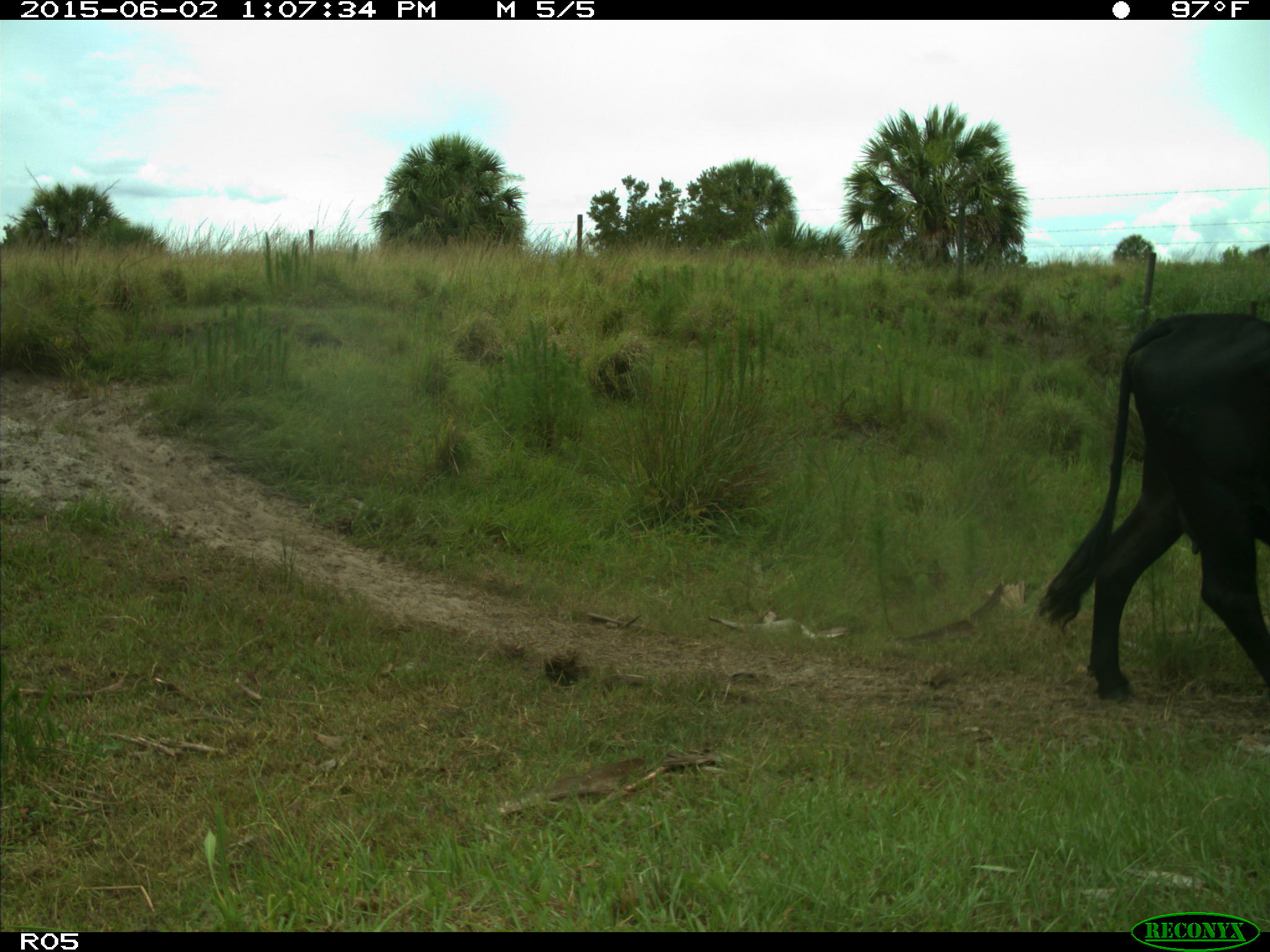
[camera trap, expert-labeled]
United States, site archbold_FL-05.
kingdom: Animalia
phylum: Chordata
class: Mammalia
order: Artiodactyla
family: Bovidae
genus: Bos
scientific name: Bos taurus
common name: domestic cow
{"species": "Bos taurus (domestic cow)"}